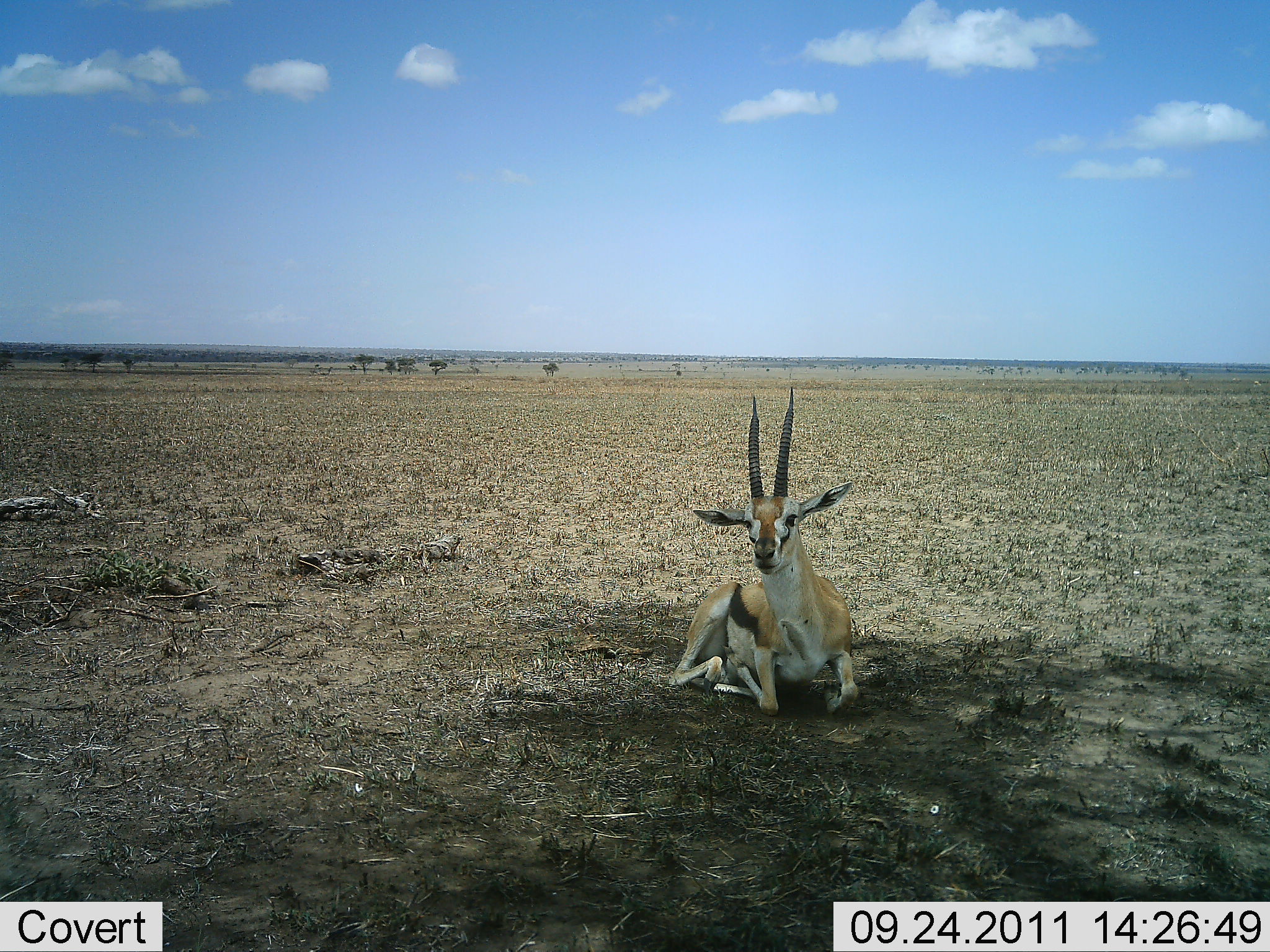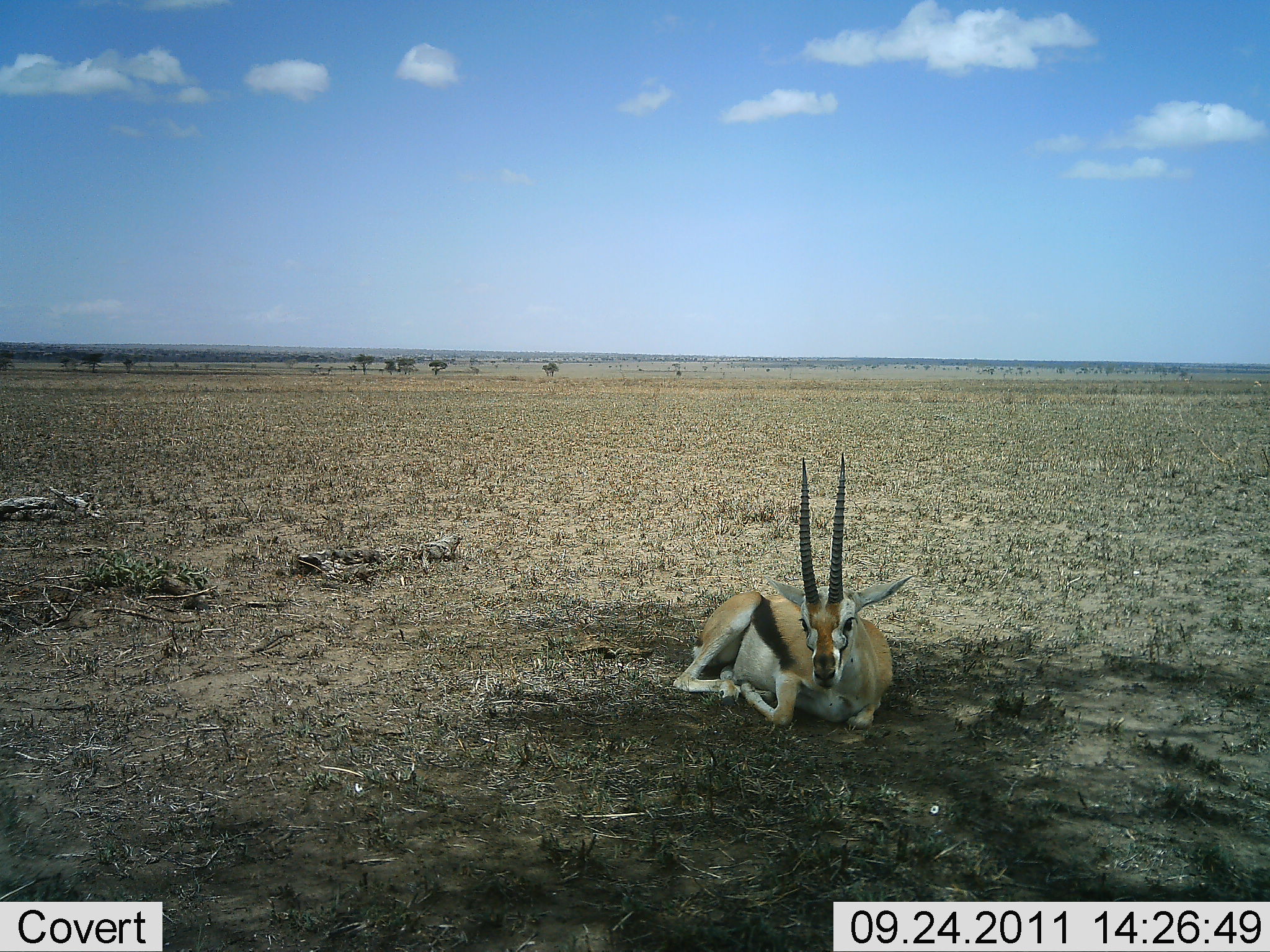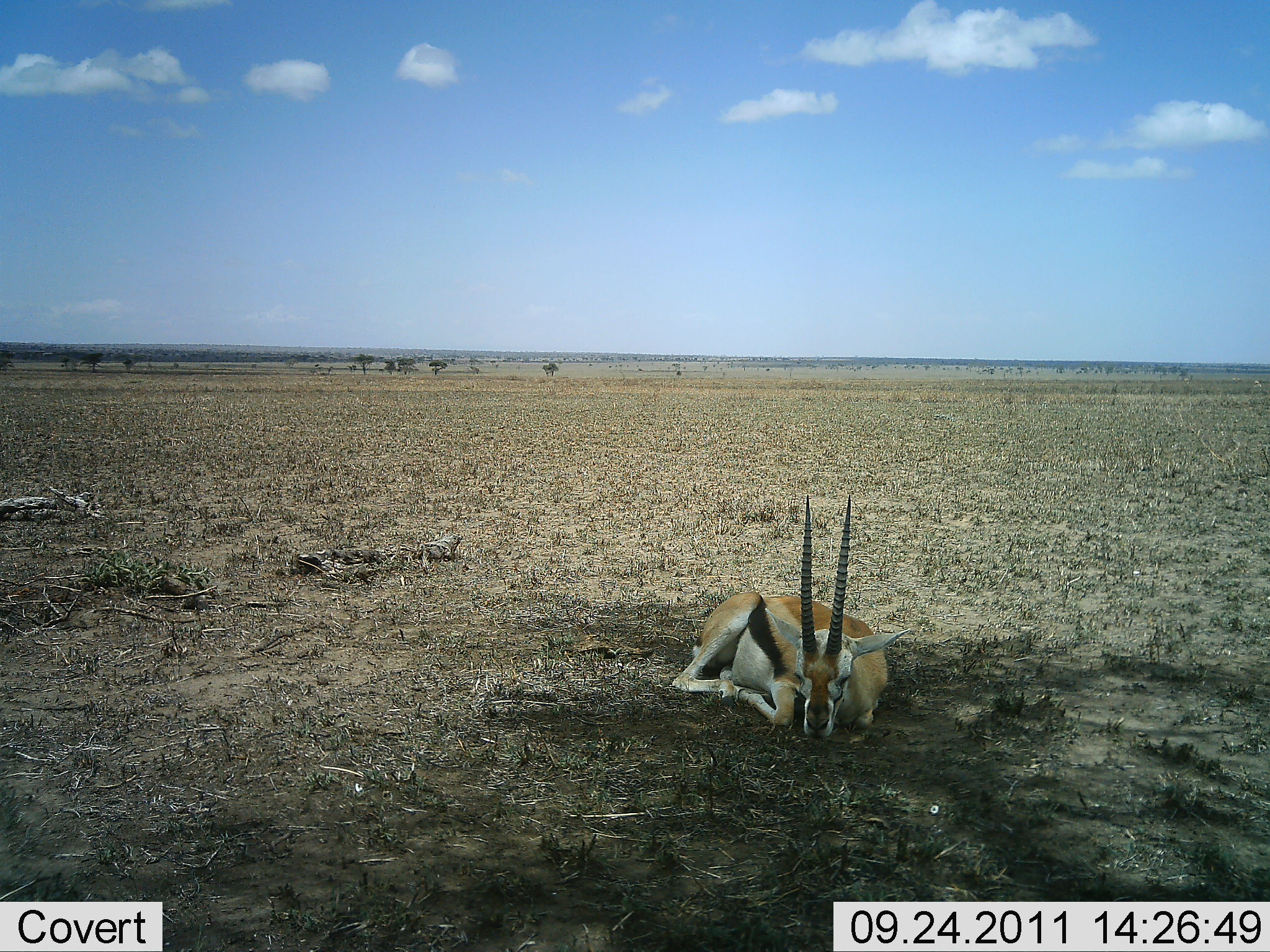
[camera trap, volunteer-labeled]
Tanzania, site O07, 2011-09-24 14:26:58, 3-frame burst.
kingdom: Animalia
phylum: Chordata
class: Mammalia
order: Artiodactyla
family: Bovidae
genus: Eudorcas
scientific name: Eudorcas thomsonii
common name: thomson's gazelle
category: gazellethomsons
Gazellethomsons (thomson's gazelle) (Eudorcas thomsonii), count 1. Behavior (volunteer vote fractions): standing 0%, resting 100%, moving 11%, interacting 0%. Young present (vote fraction): 0%. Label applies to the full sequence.